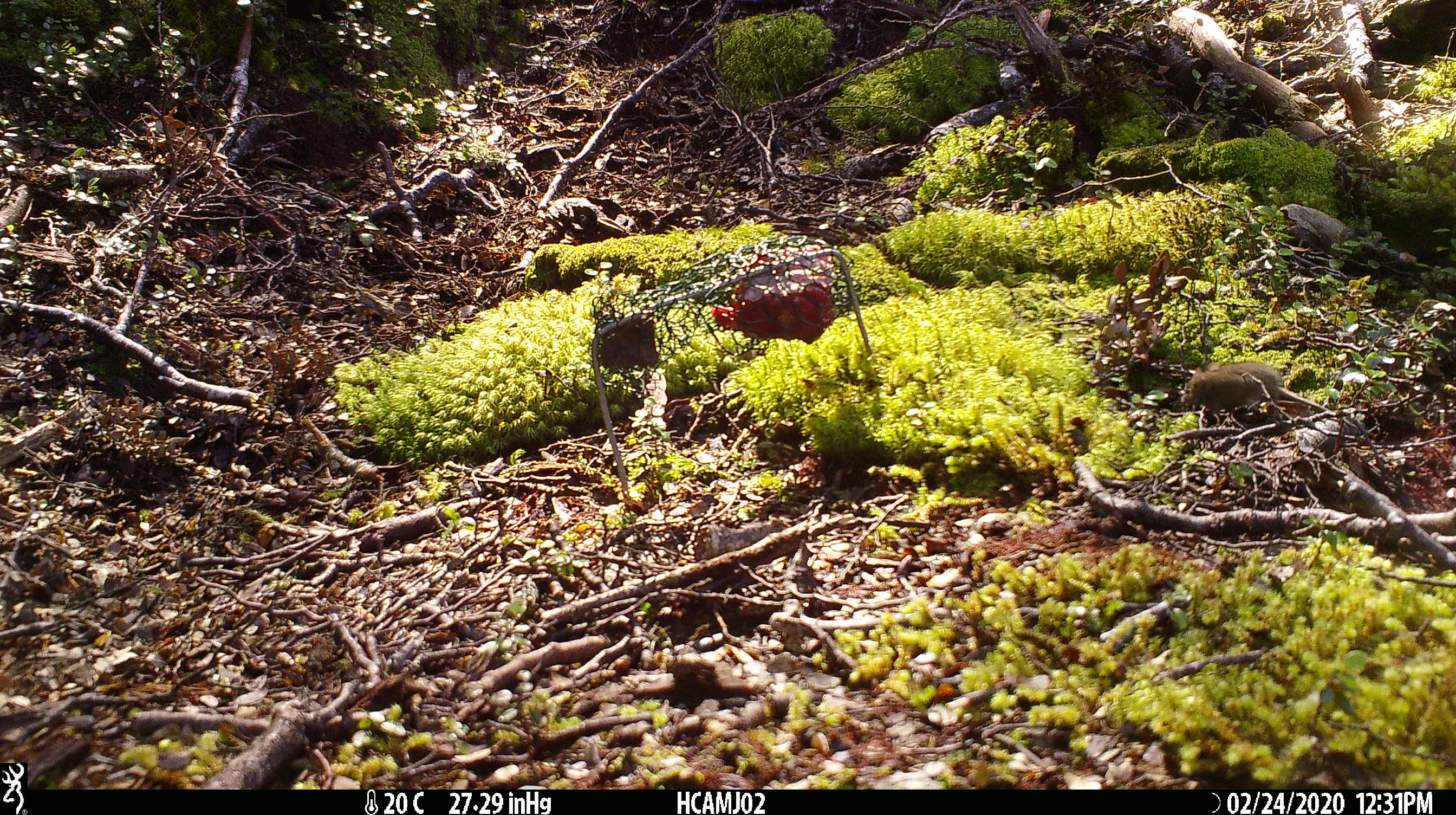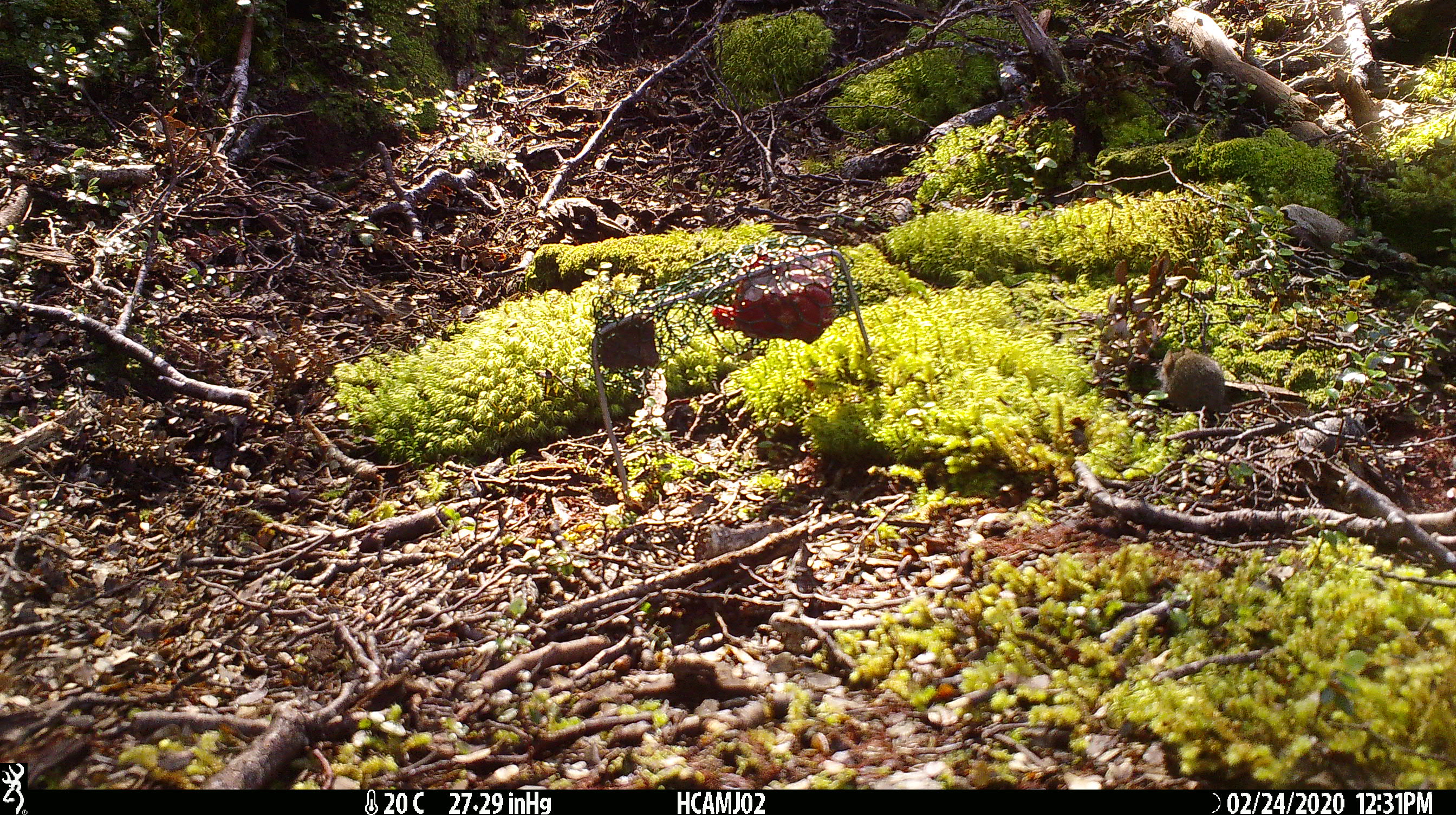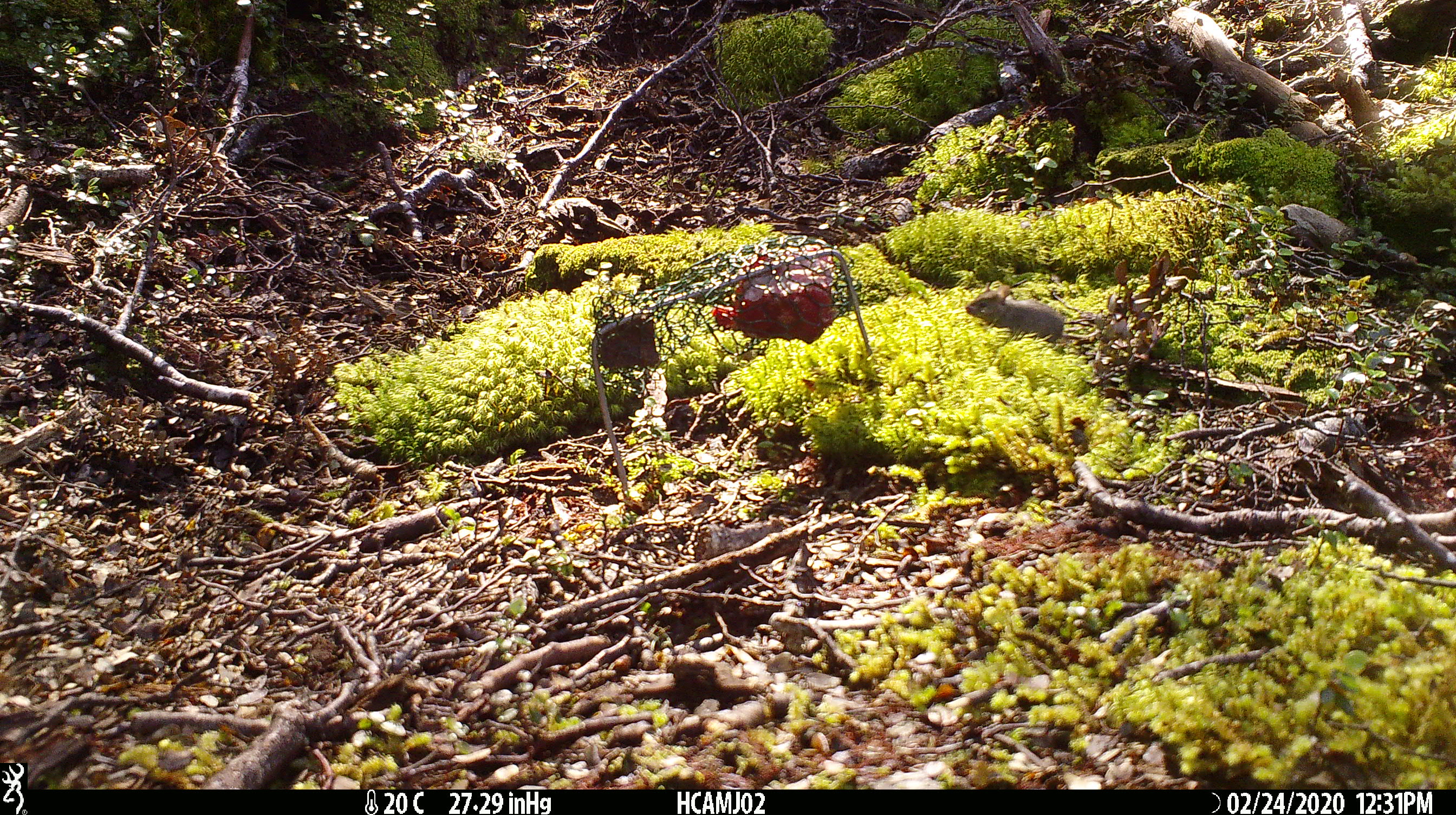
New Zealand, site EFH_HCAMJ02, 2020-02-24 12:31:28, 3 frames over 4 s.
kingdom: Animalia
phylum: Chordata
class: Mammalia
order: Rodentia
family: Muridae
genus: Mus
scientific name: Mus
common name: mouse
Mouse (Mus).